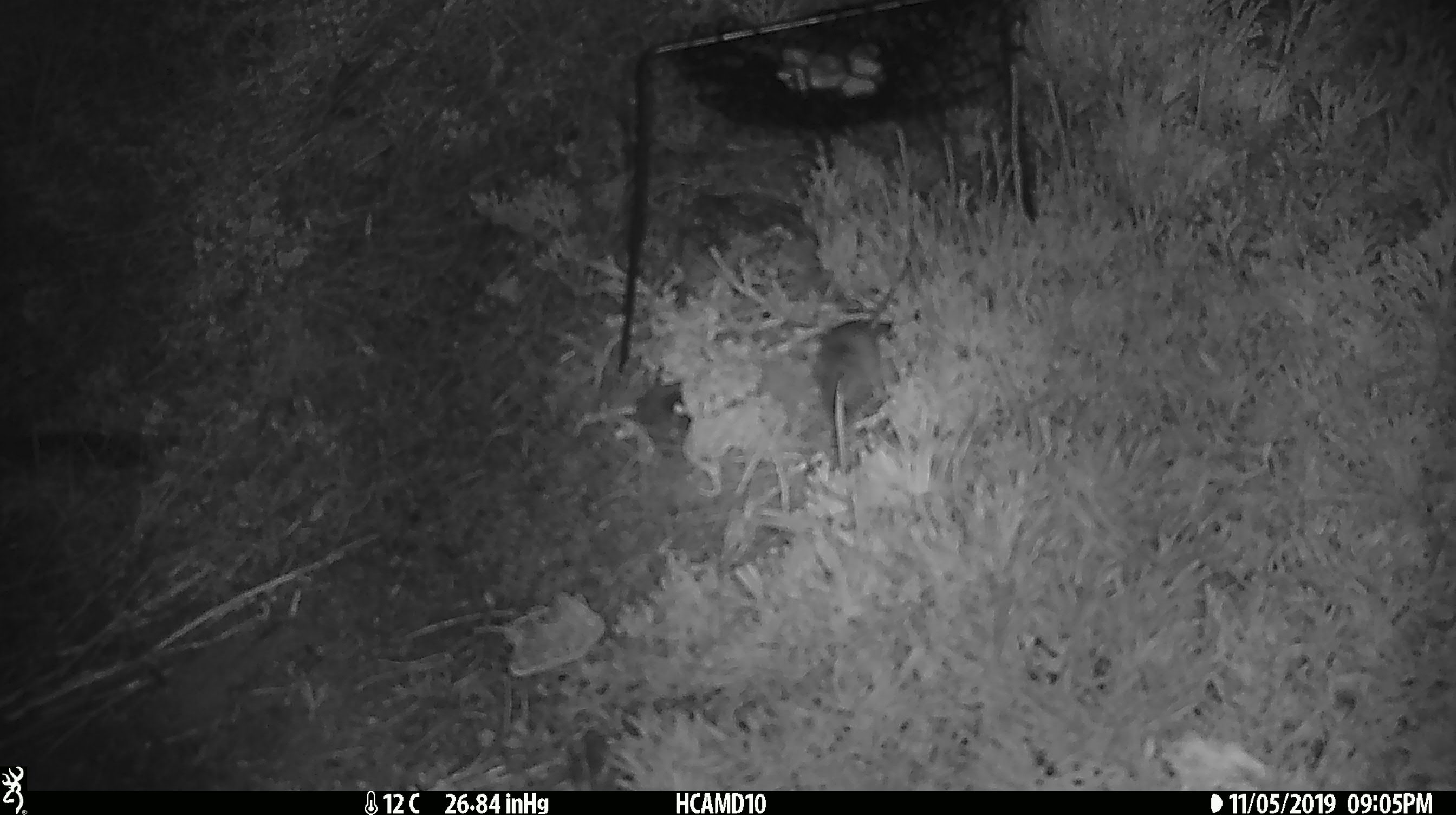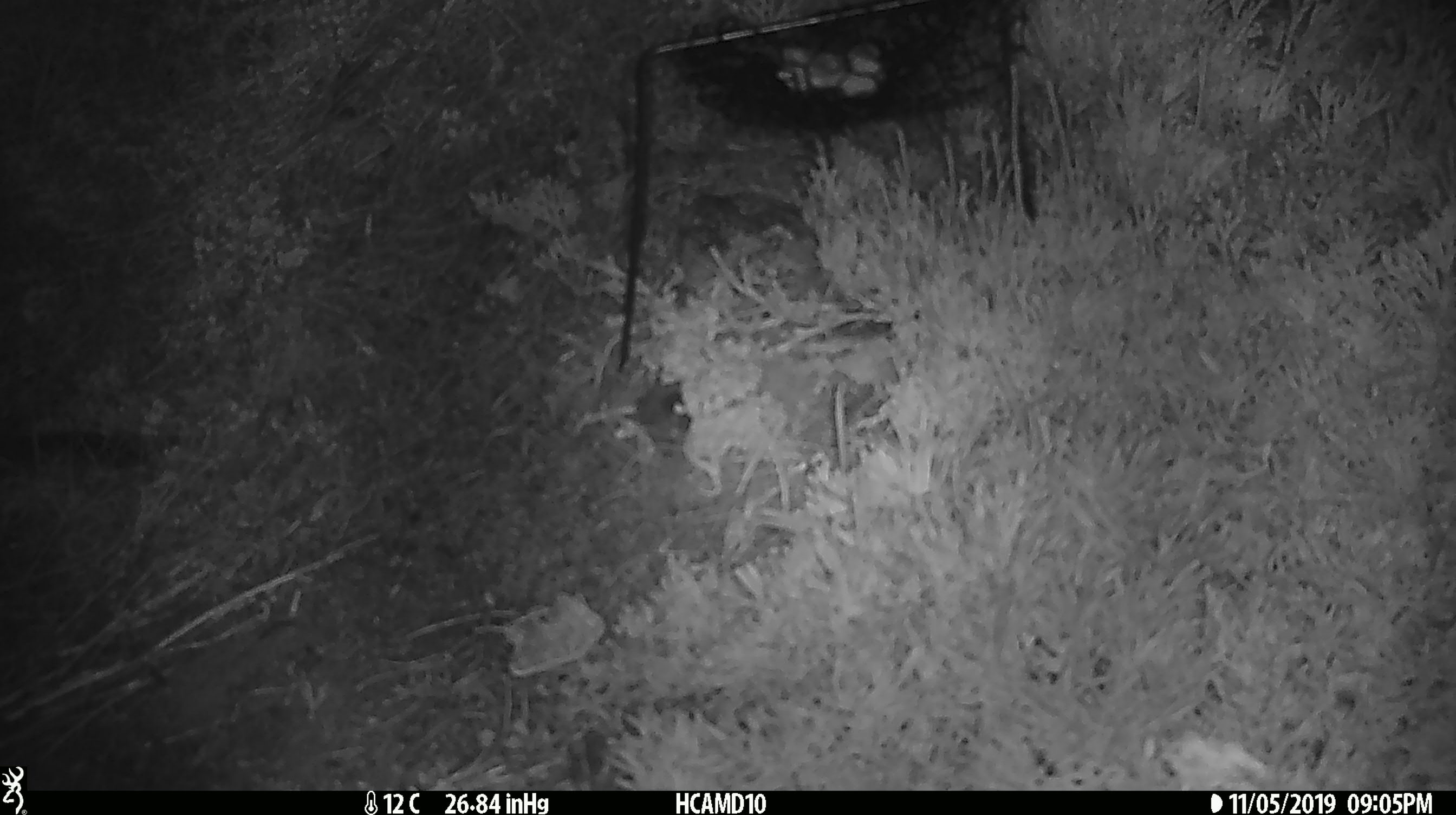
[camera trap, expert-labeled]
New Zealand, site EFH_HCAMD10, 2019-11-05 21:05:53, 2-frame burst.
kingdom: Animalia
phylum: Chordata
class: Mammalia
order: Rodentia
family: Muridae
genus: Mus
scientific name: Mus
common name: mouse